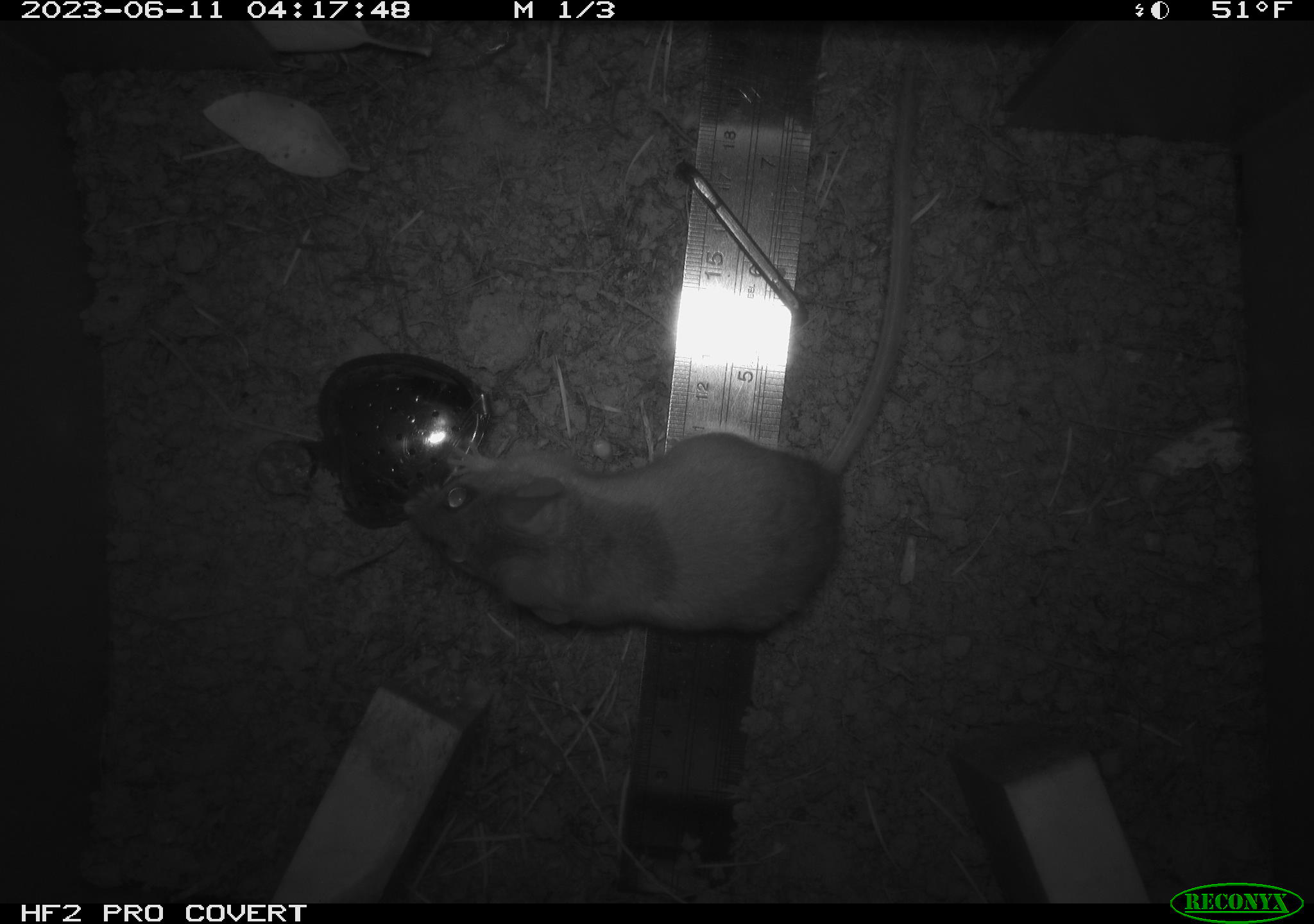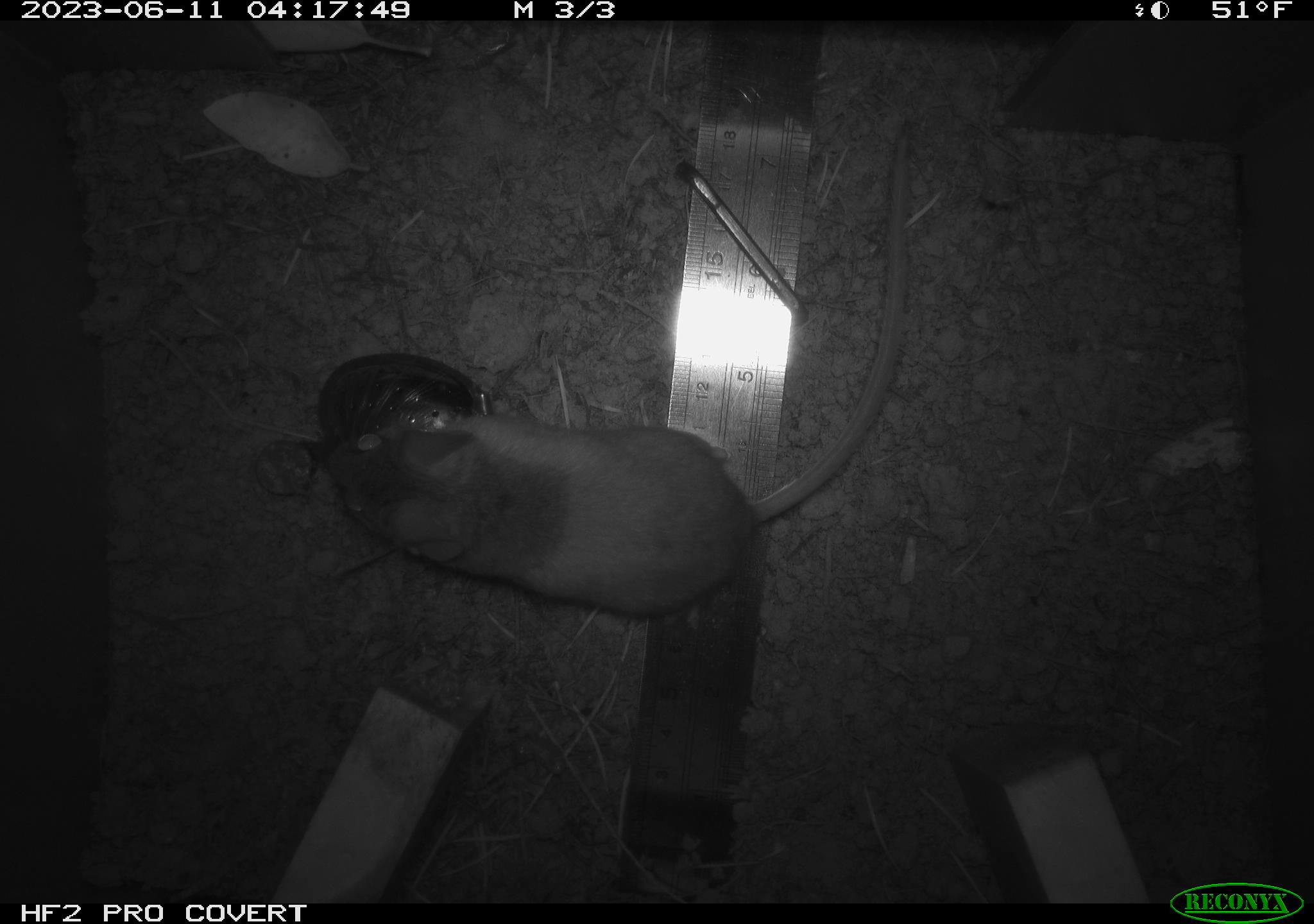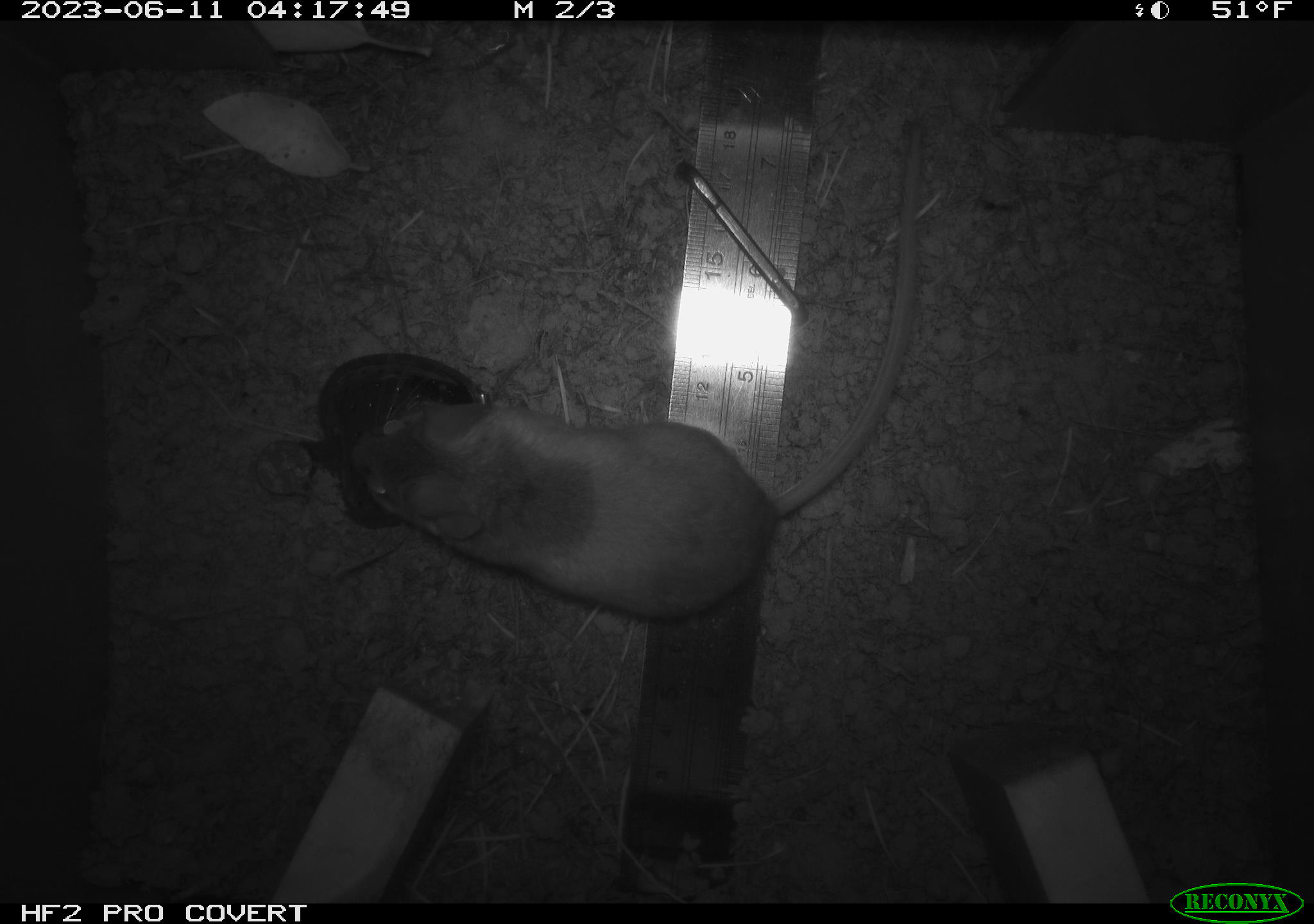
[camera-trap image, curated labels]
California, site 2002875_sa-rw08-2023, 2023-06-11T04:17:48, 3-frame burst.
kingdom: Animalia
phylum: Chordata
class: Mammalia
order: Rodentia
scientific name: Rodentia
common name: mouse species